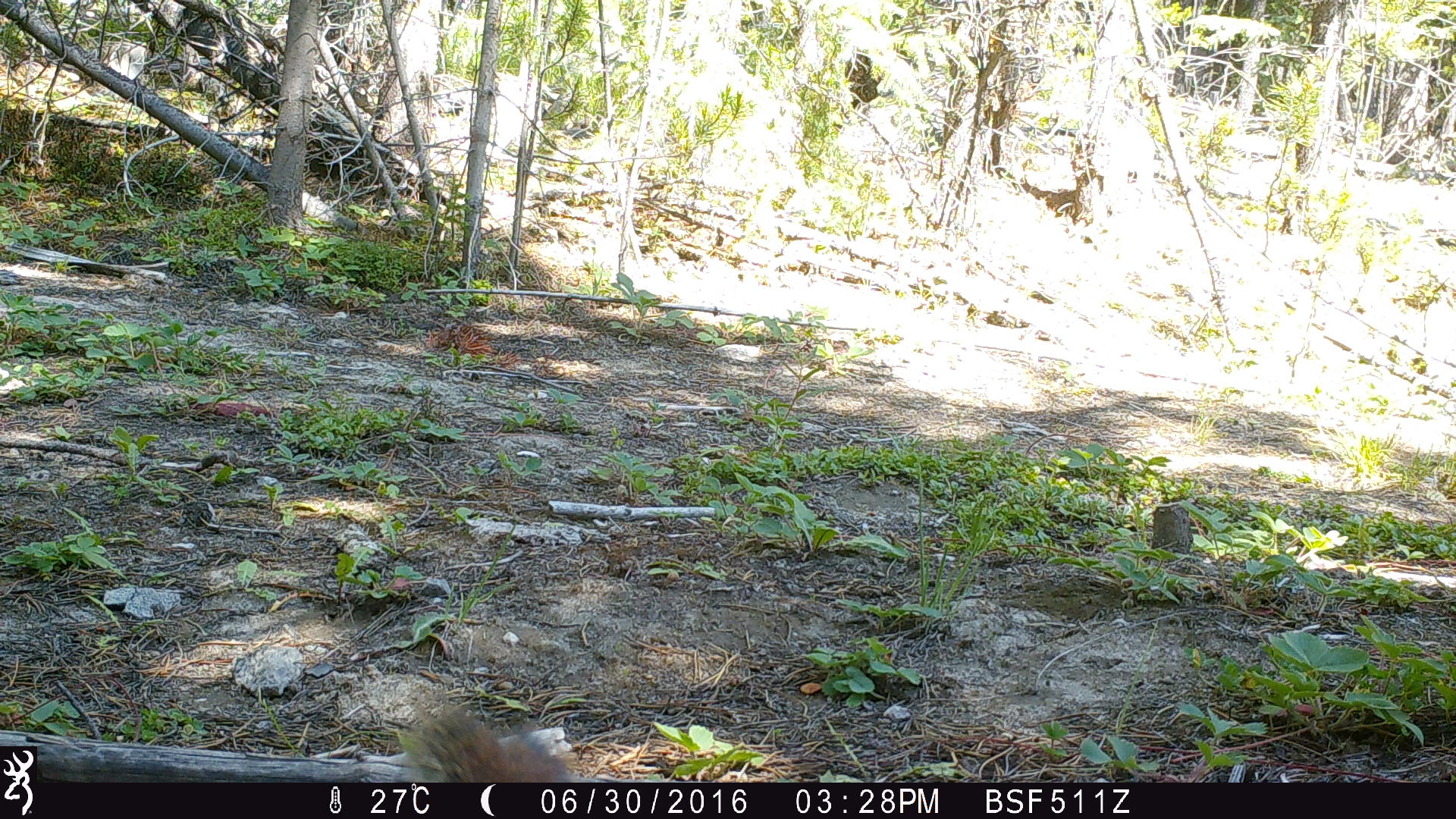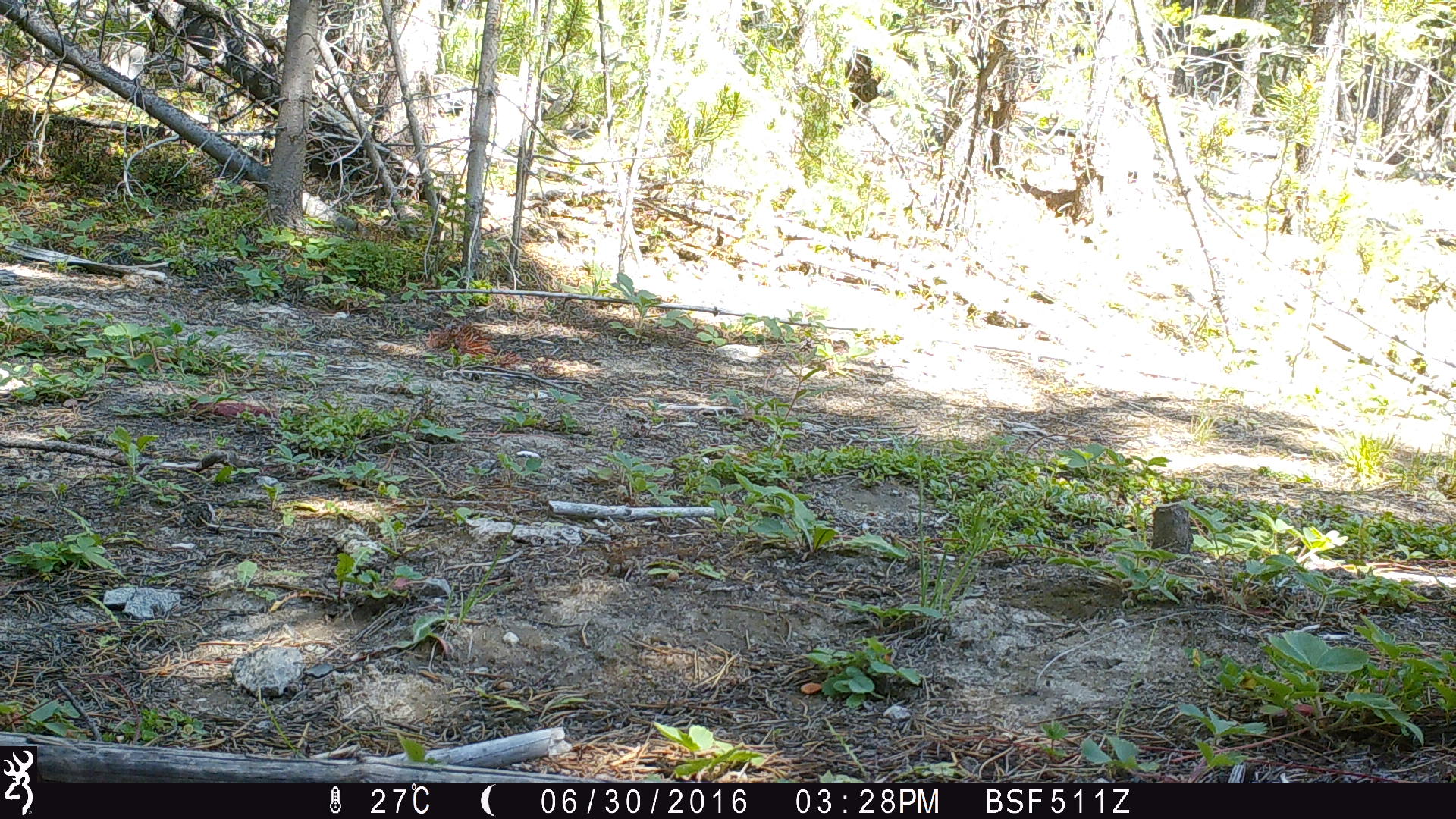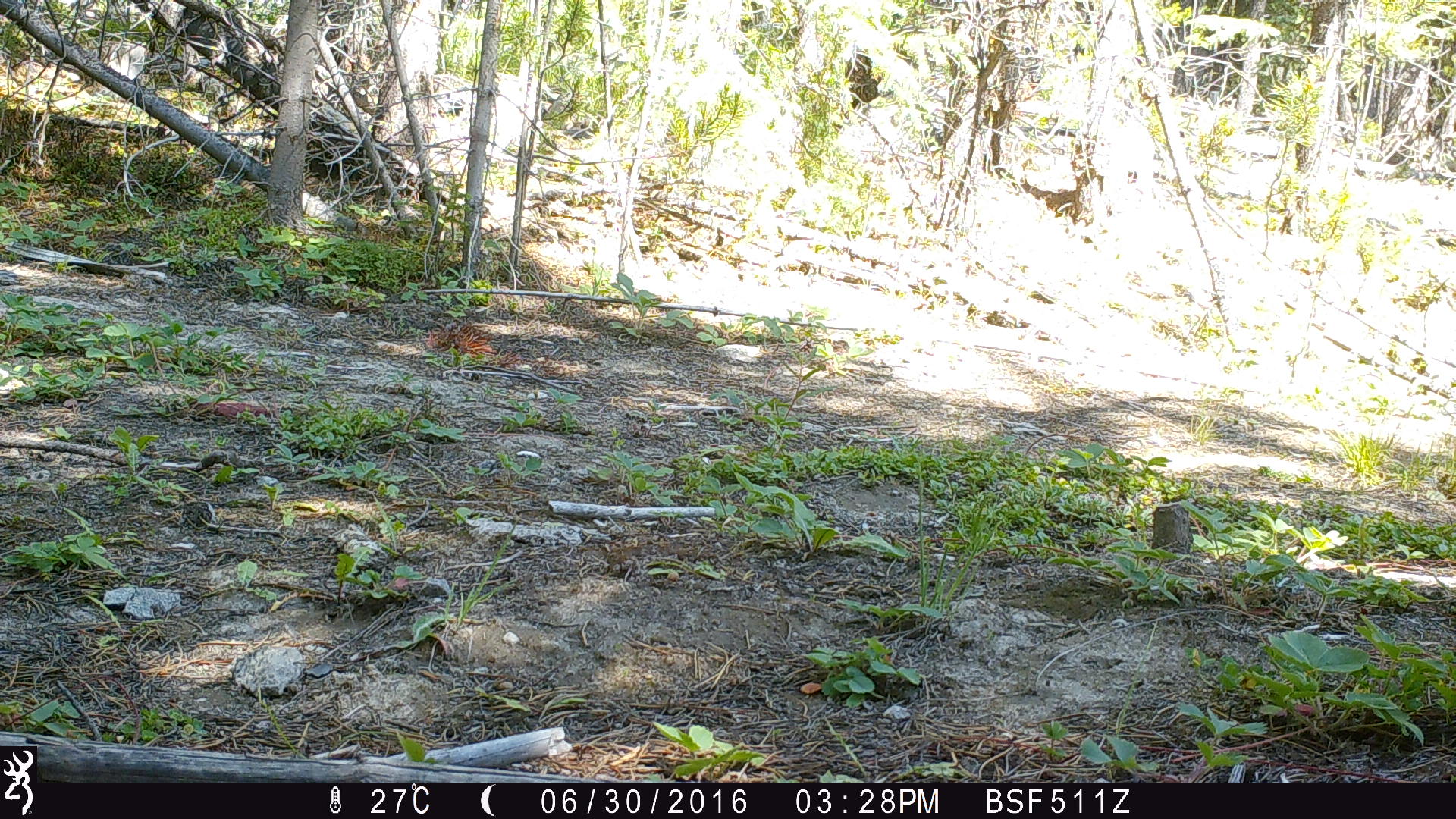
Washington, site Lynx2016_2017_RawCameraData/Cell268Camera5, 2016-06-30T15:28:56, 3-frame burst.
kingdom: Animalia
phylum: Chordata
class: Mammalia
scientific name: Mammalia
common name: small mammal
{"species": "small mammal (Mammalia)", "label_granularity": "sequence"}